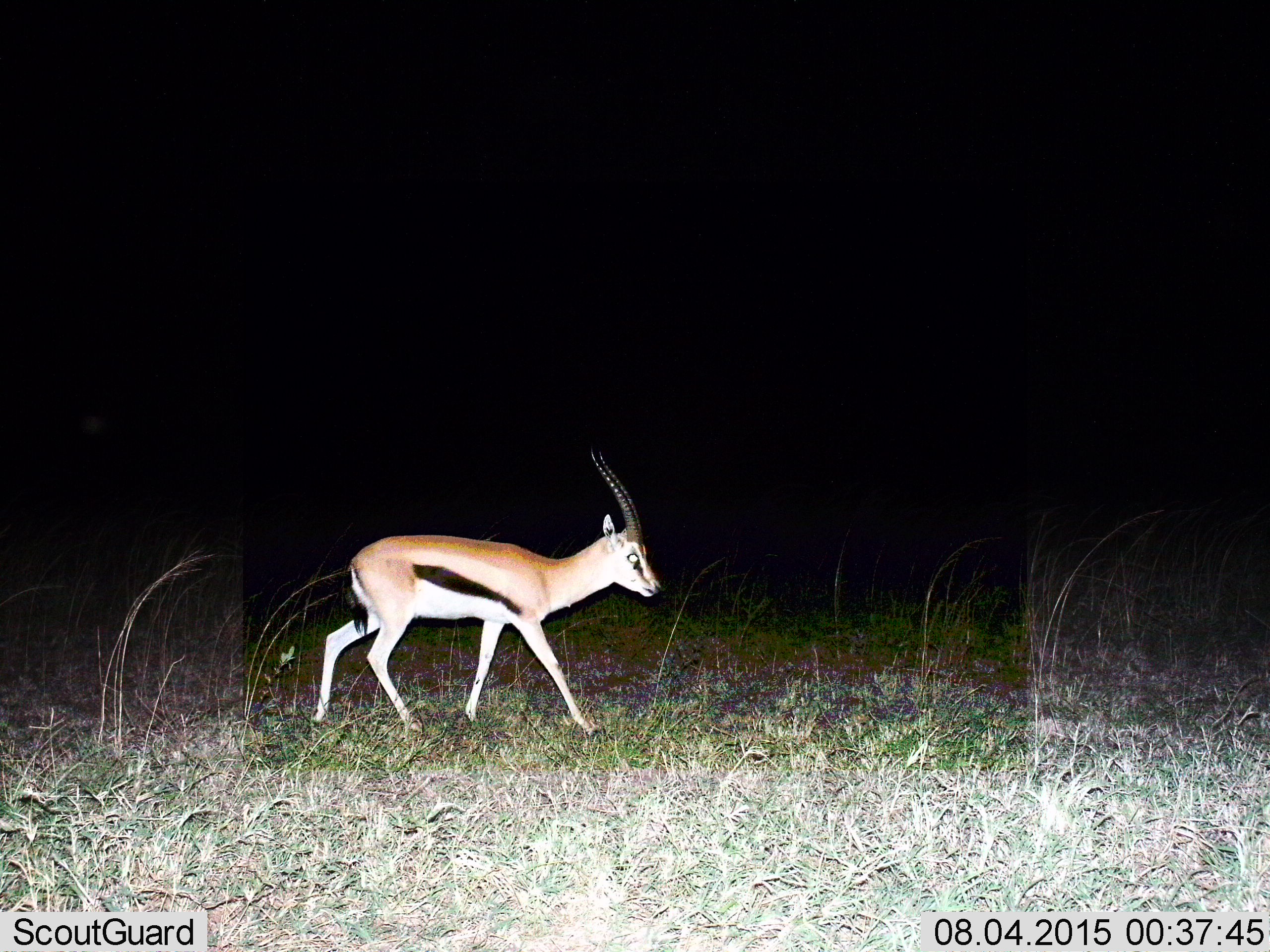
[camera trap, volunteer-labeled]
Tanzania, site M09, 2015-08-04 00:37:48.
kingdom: Animalia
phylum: Chordata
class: Mammalia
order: Artiodactyla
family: Bovidae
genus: Eudorcas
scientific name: Eudorcas thomsonii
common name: thomson's gazelle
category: gazellethomsons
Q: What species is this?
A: Gazellethomsons (thomson's gazelle) (Eudorcas thomsonii).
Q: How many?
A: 1.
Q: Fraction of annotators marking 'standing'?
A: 10%.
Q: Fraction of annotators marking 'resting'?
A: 0%.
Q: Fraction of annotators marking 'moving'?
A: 90%.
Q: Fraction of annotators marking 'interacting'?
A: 0%.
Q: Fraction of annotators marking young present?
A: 0%.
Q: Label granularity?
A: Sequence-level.